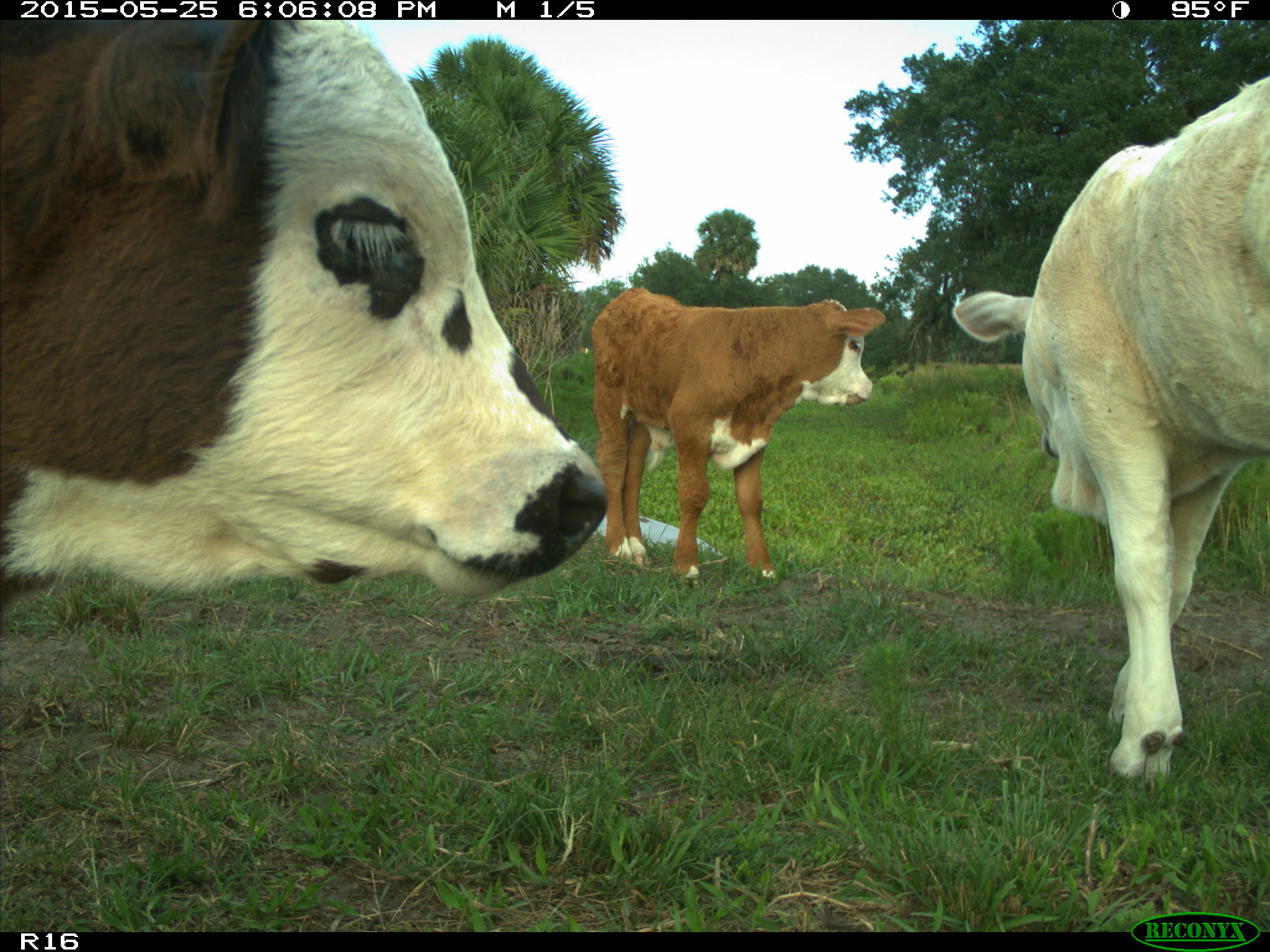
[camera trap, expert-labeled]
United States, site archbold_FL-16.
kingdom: Animalia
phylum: Chordata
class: Mammalia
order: Artiodactyla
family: Bovidae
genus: Bos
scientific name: Bos taurus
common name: domestic cow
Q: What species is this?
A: Bos taurus (domestic cow).